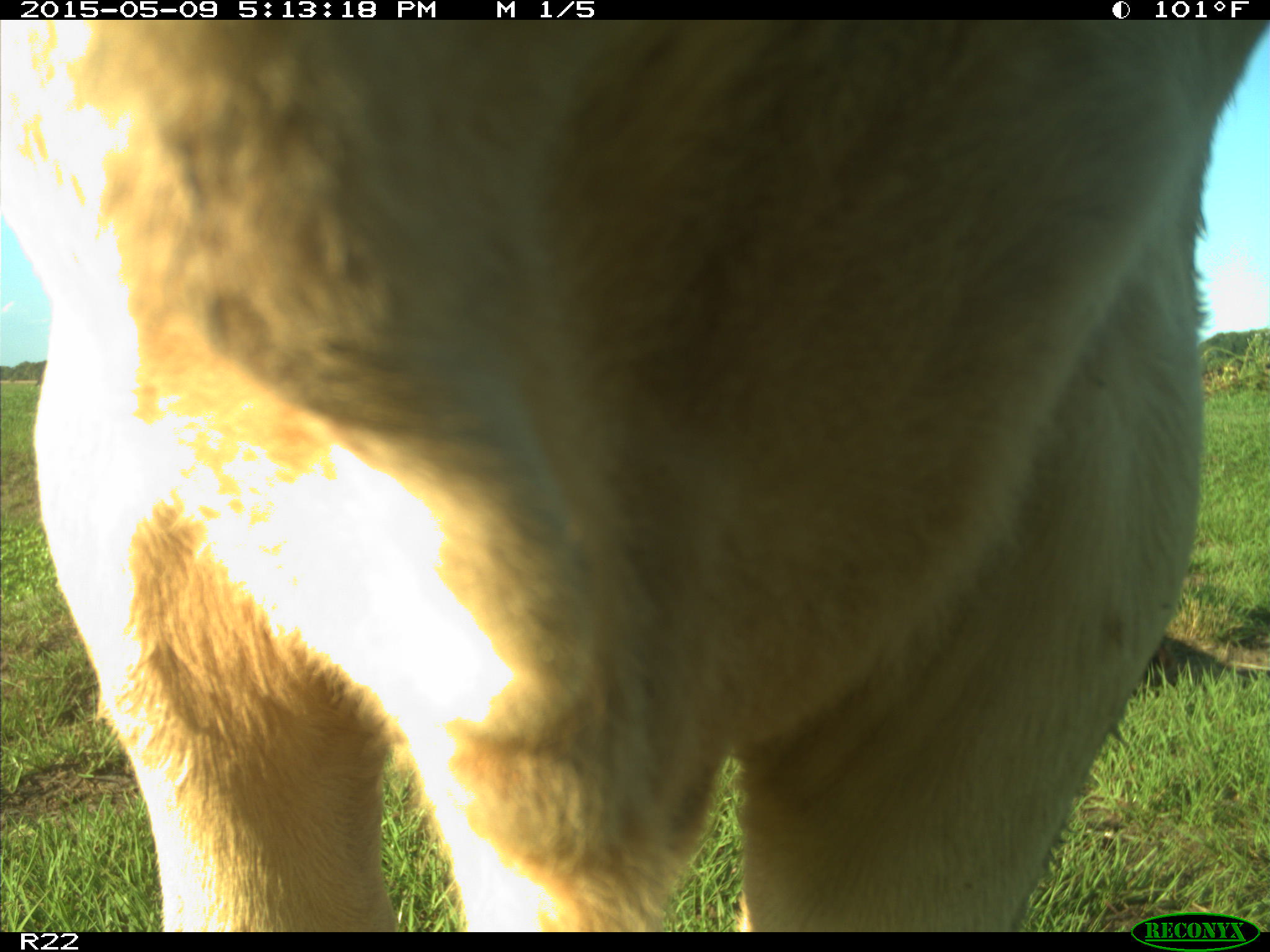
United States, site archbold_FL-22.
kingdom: Animalia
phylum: Chordata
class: Mammalia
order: Artiodactyla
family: Bovidae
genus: Bos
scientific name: Bos taurus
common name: domestic cow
Bos taurus (domestic cow).